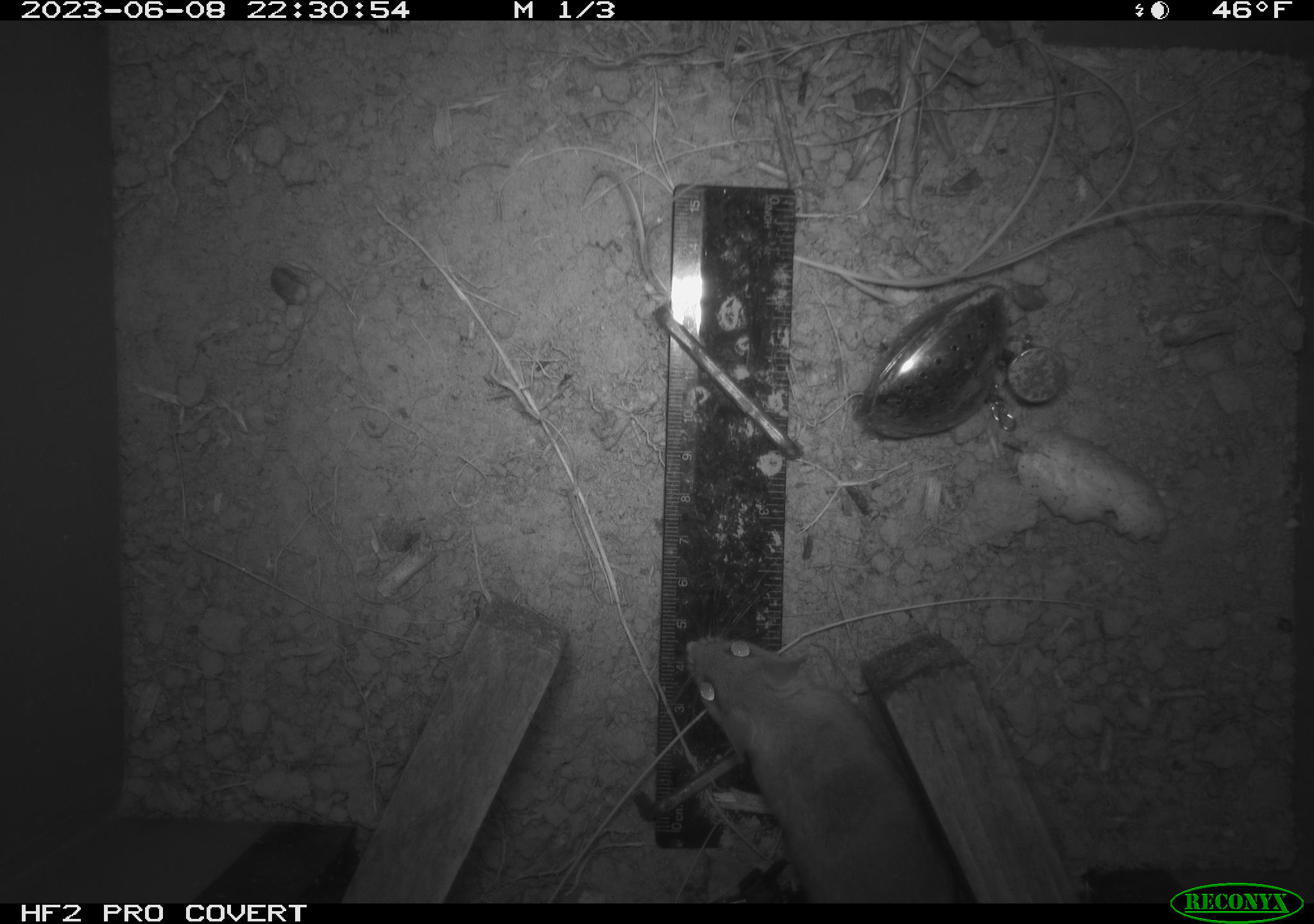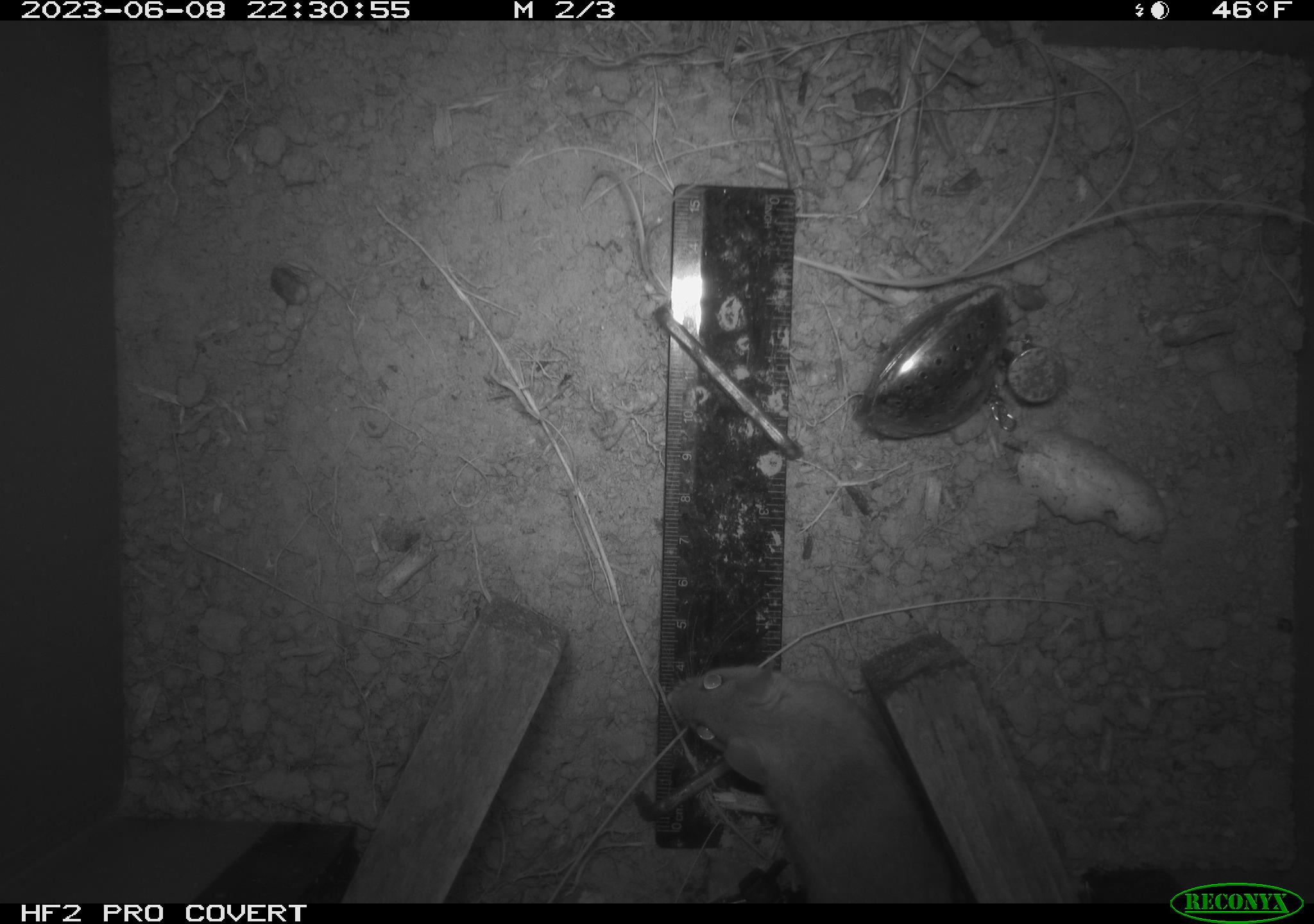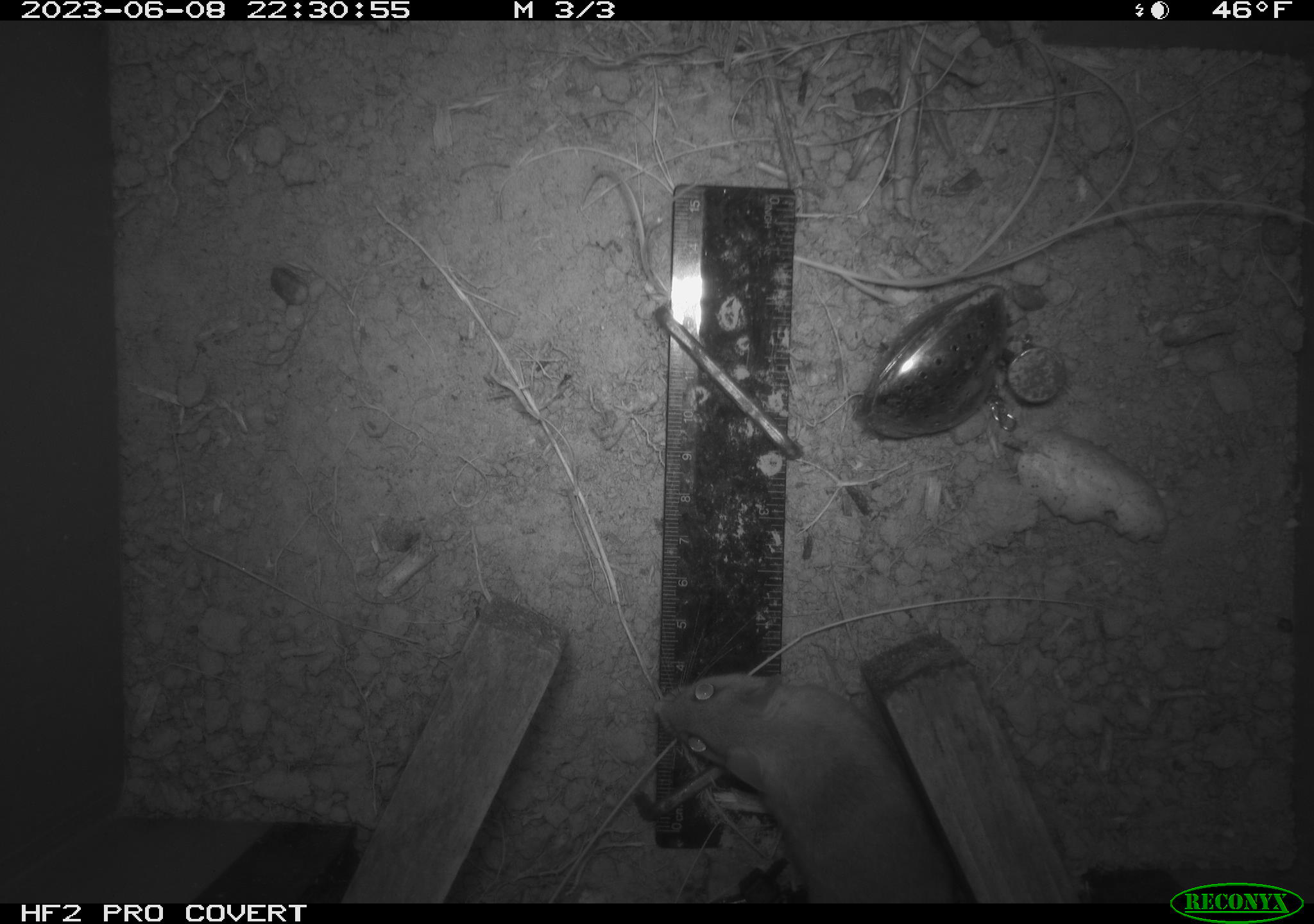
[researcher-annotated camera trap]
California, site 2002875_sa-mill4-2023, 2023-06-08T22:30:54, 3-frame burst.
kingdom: Animalia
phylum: Chordata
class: Mammalia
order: Rodentia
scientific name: Rodentia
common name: mouse species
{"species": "mouse species (Rodentia)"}